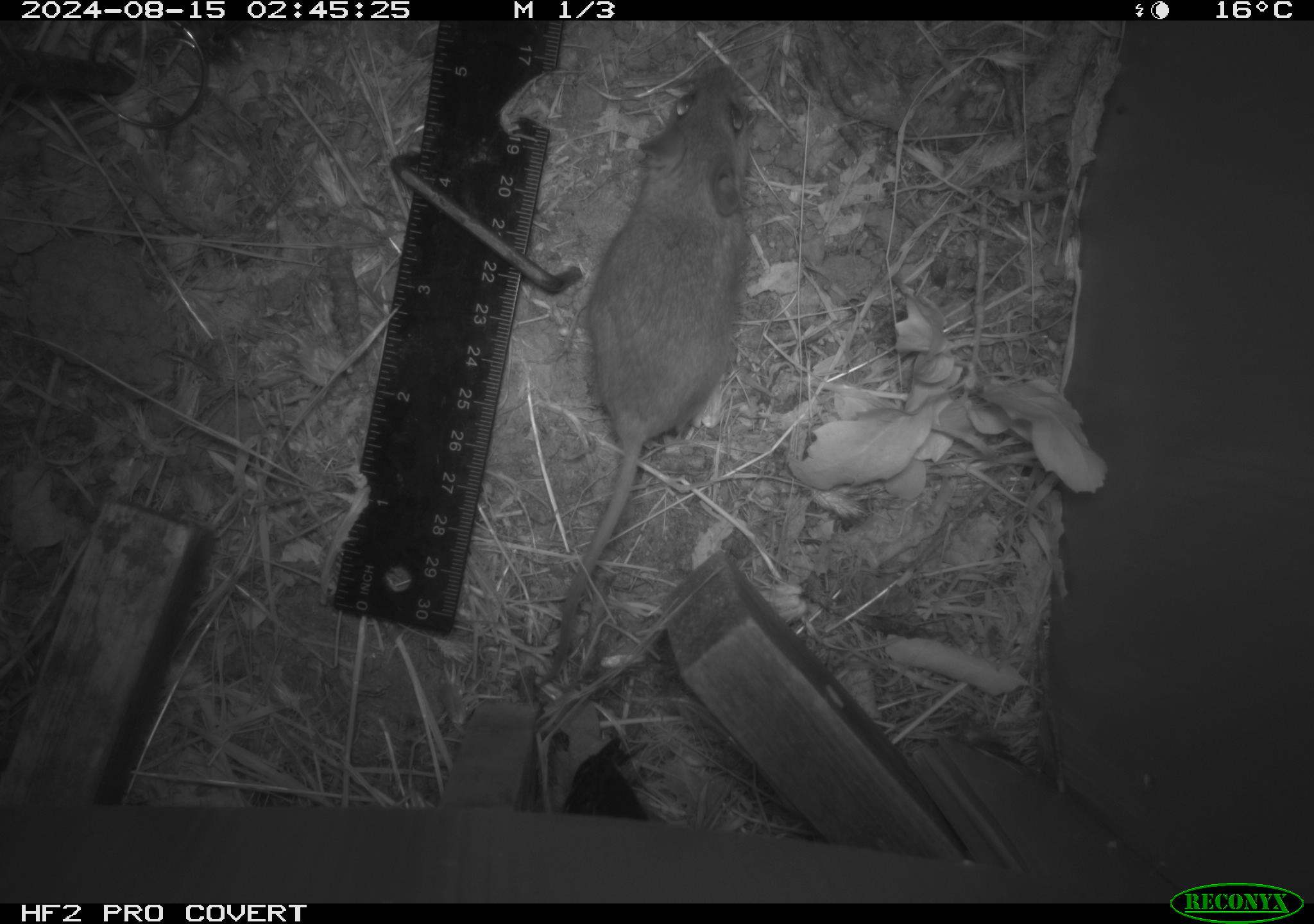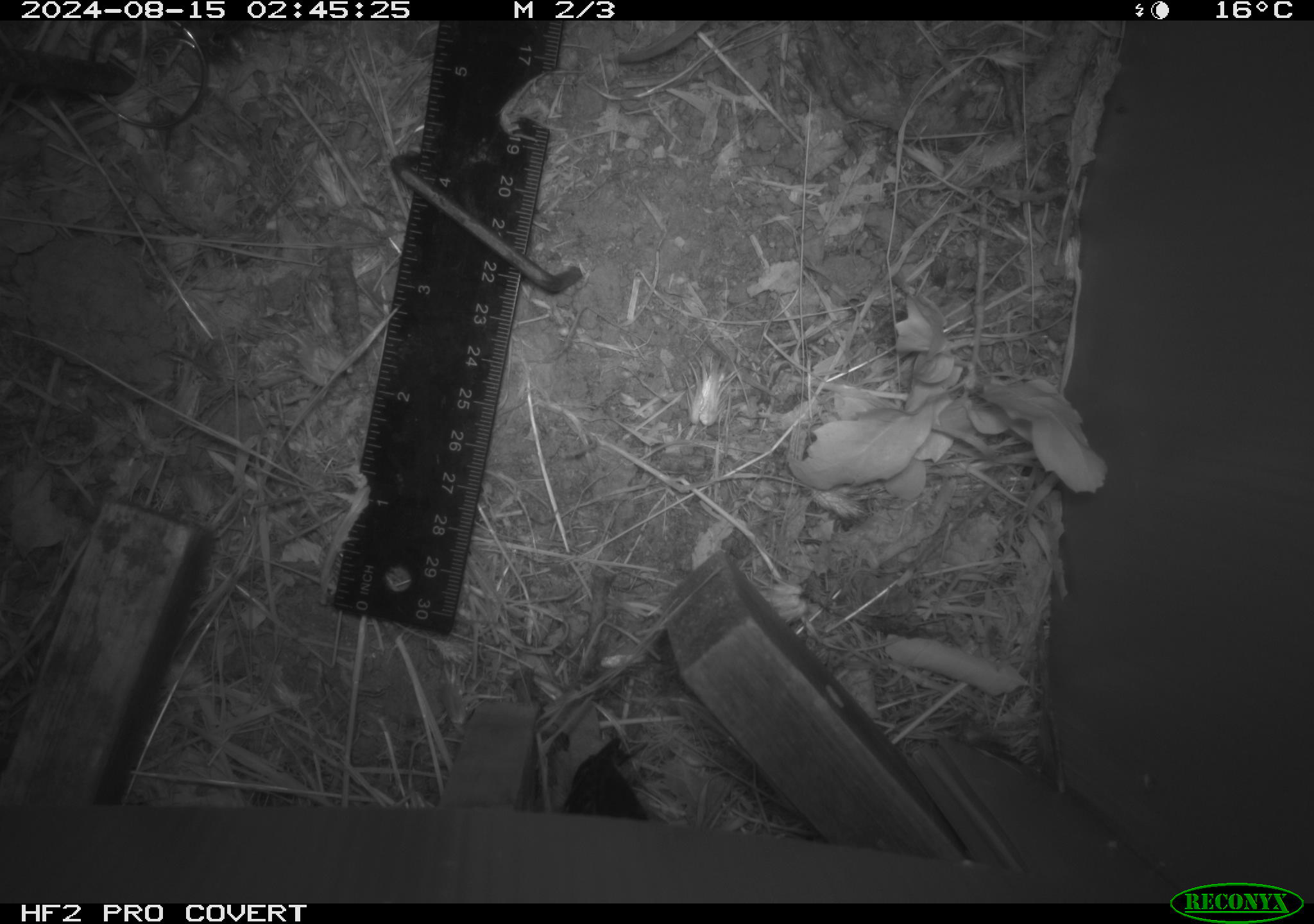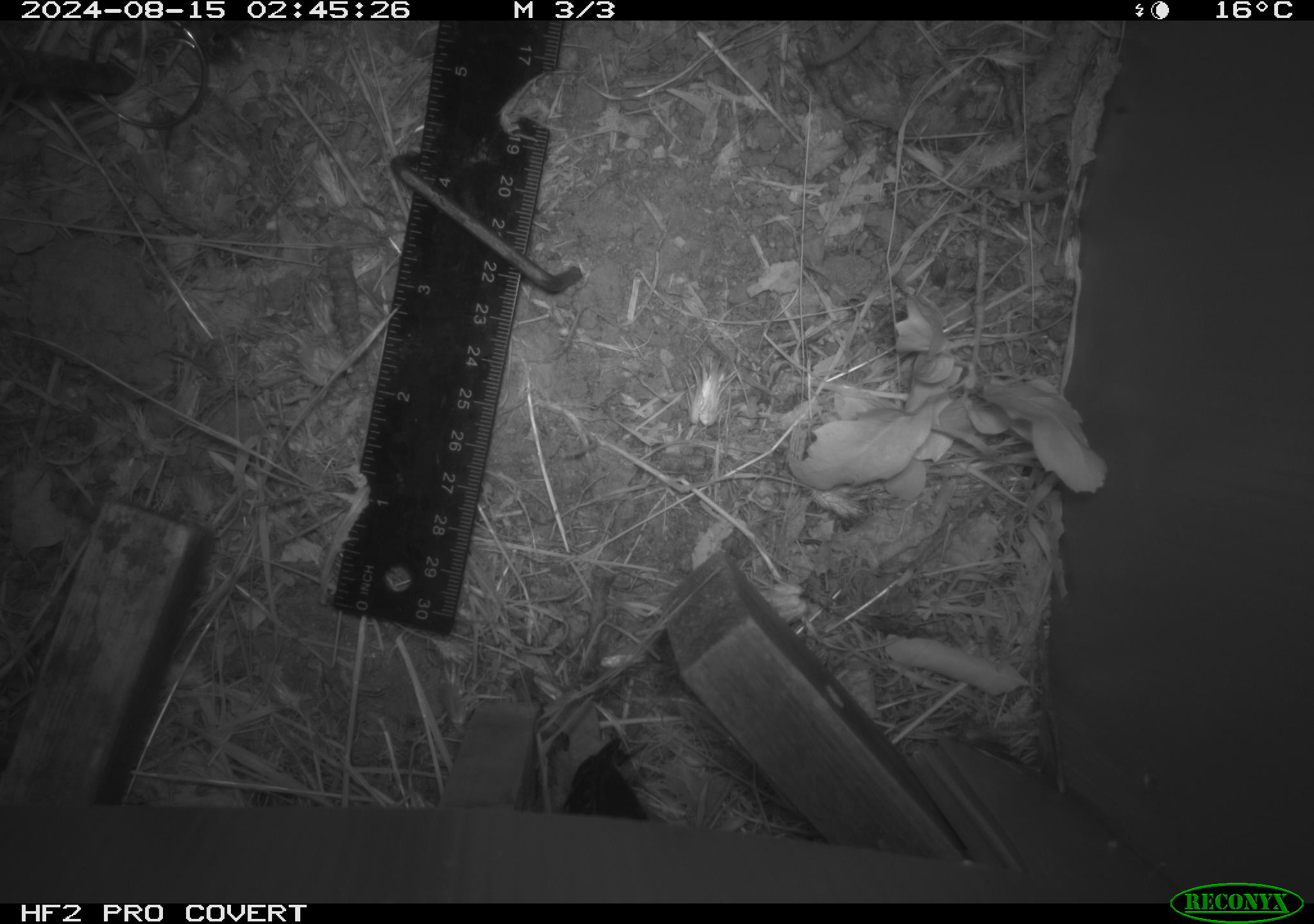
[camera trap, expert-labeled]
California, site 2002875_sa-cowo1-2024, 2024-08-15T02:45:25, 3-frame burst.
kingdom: Animalia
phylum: Chordata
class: Mammalia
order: Rodentia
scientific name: Rodentia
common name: mouse species